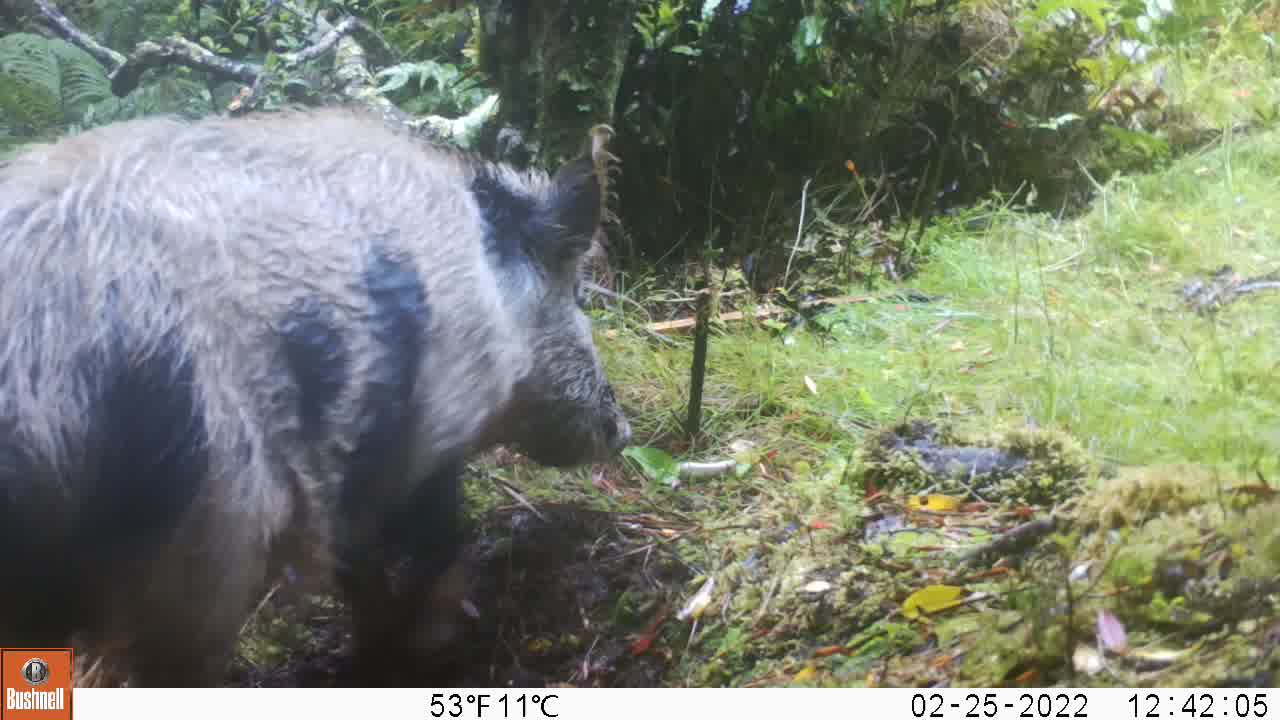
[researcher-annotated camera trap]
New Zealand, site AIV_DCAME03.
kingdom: Animalia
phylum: Chordata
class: Mammalia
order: Artiodactyla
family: Suidae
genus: Sus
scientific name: Sus scrofa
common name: pig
Pig (Sus scrofa).